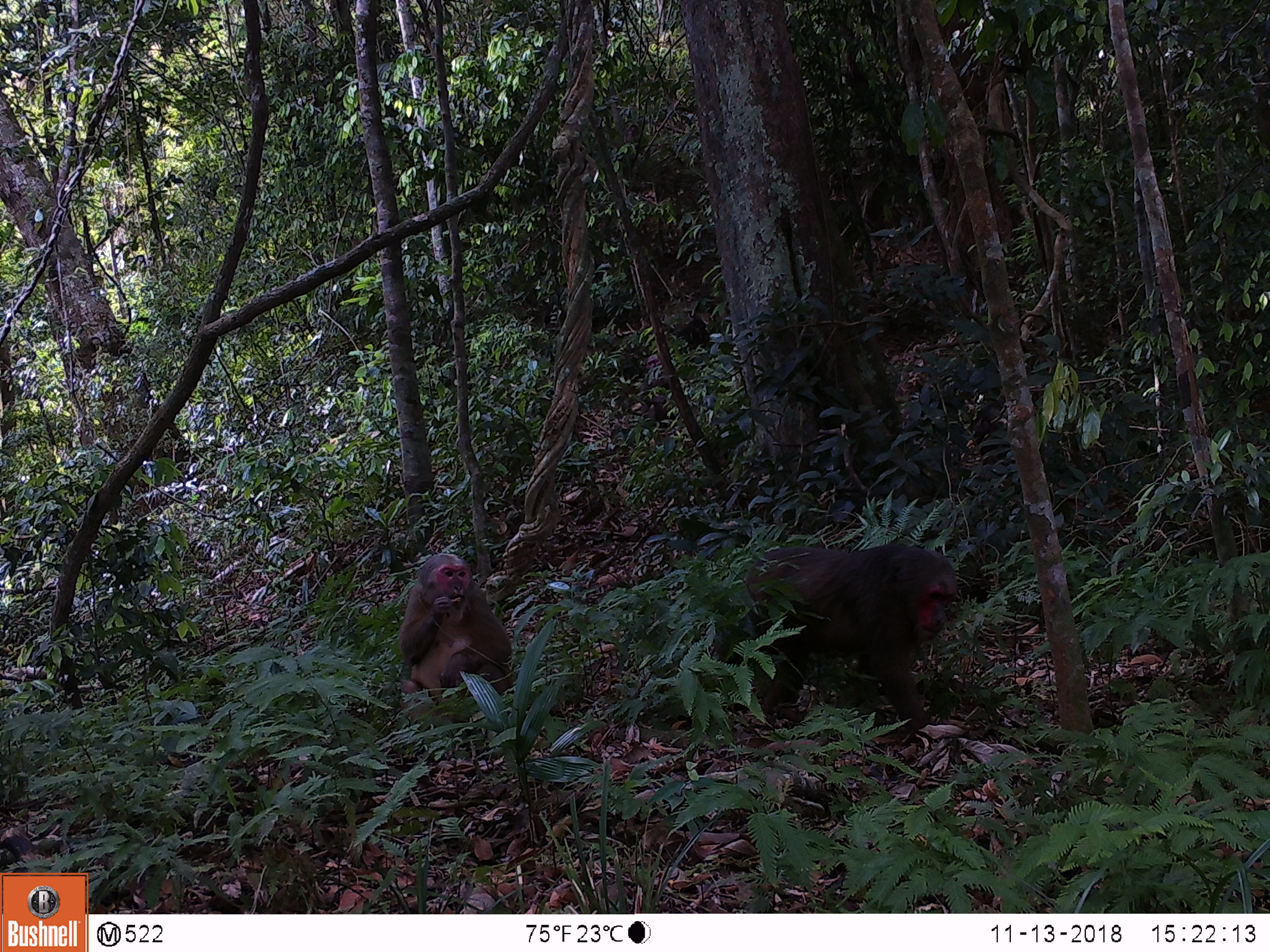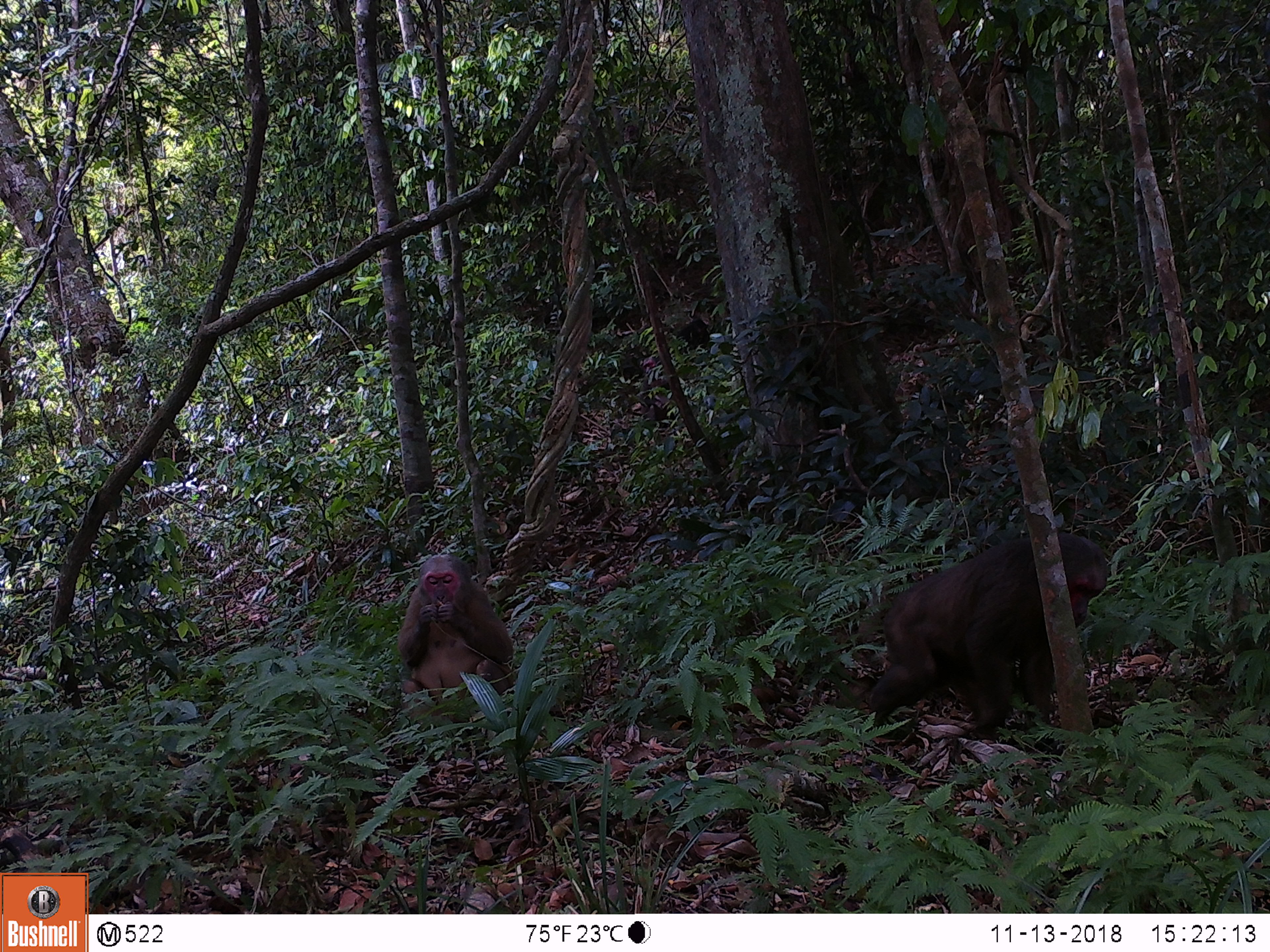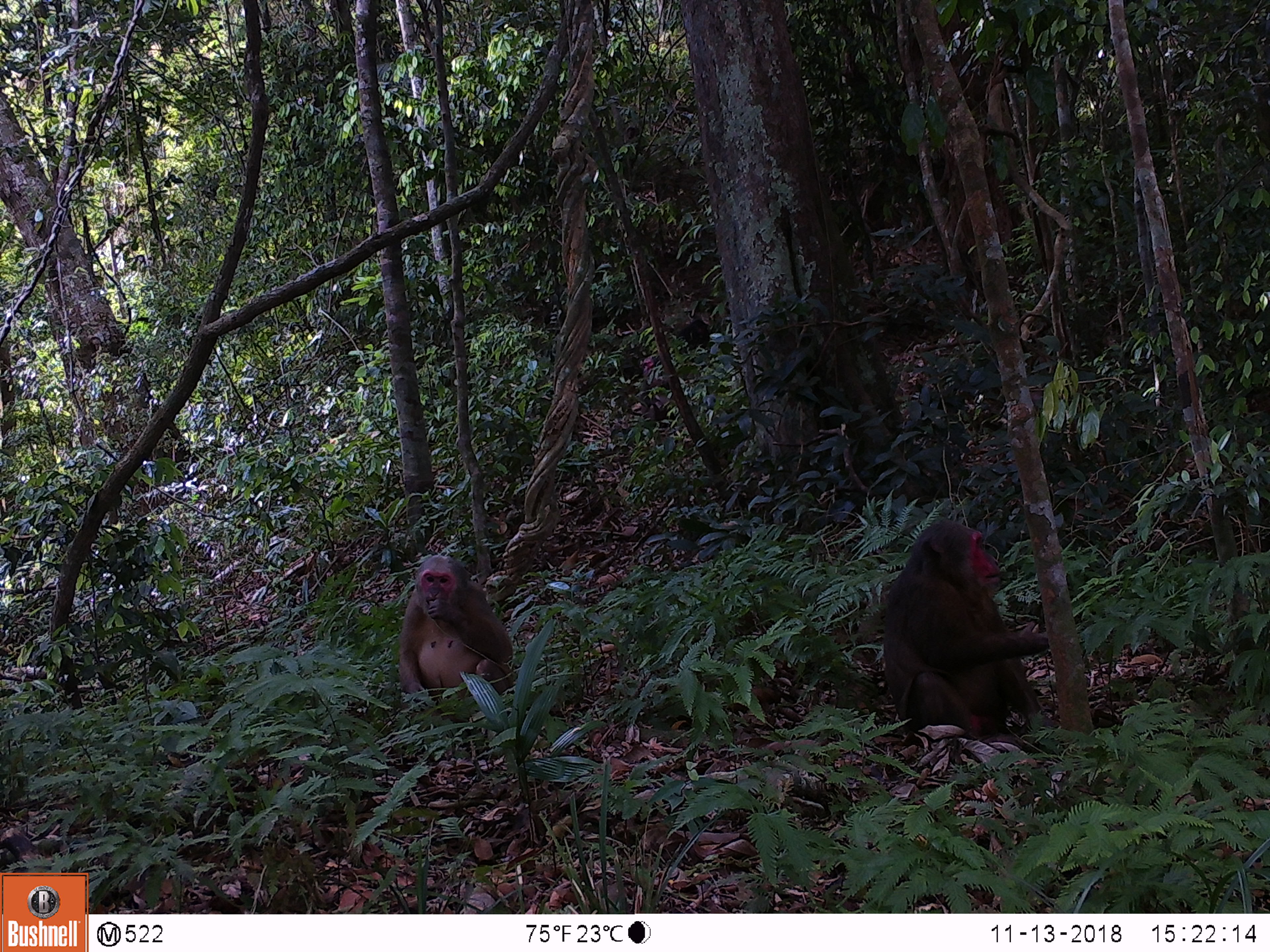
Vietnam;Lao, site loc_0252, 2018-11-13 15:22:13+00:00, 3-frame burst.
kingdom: Animalia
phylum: Chordata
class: Mammalia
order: Primates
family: Cercopithecidae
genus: Macaca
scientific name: Macaca arctoides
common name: stump-tailed macaque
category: stump tailed macaque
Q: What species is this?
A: Stump tailed macaque (stump-tailed macaque) (Macaca arctoides).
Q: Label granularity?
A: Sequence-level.